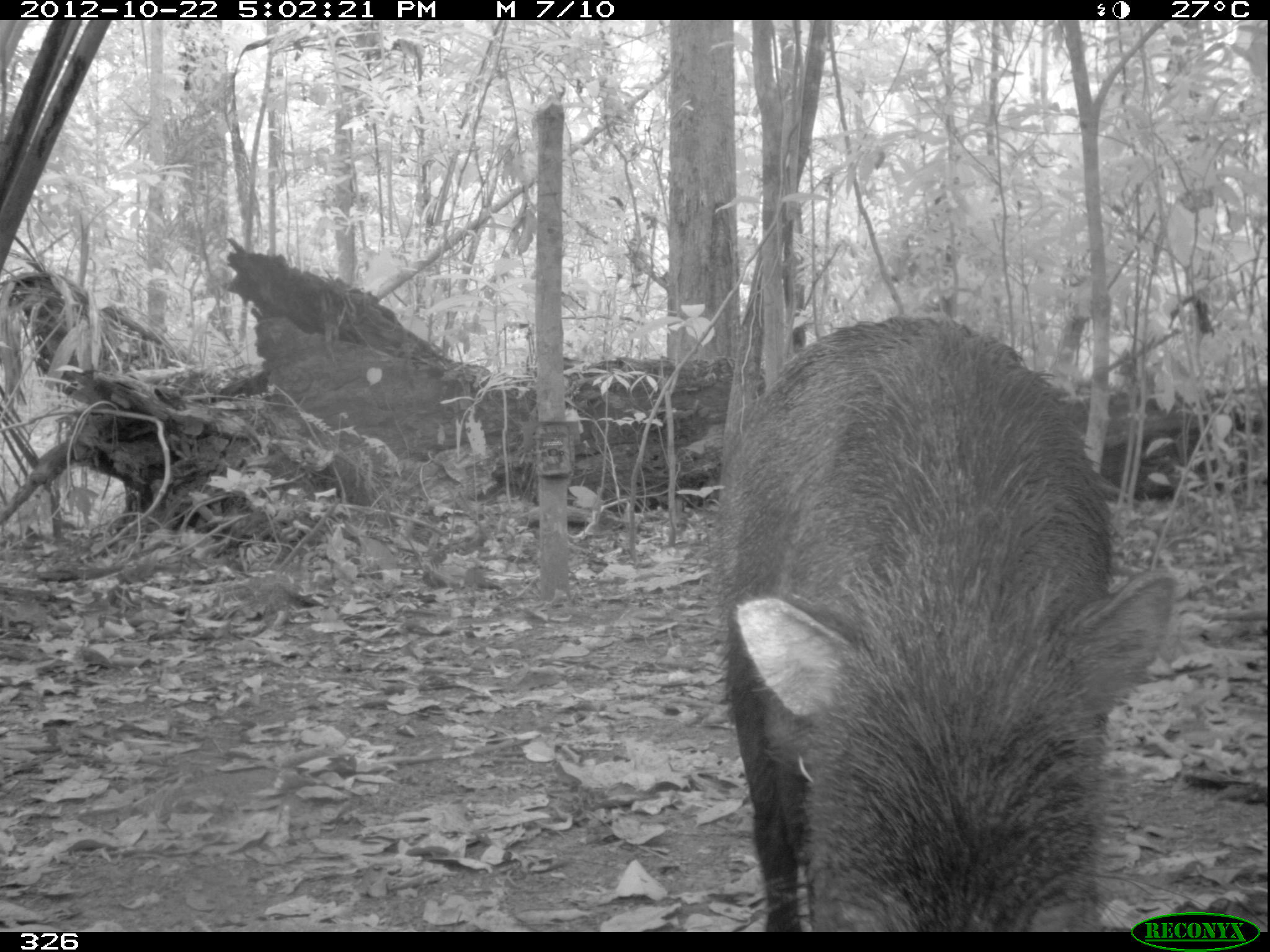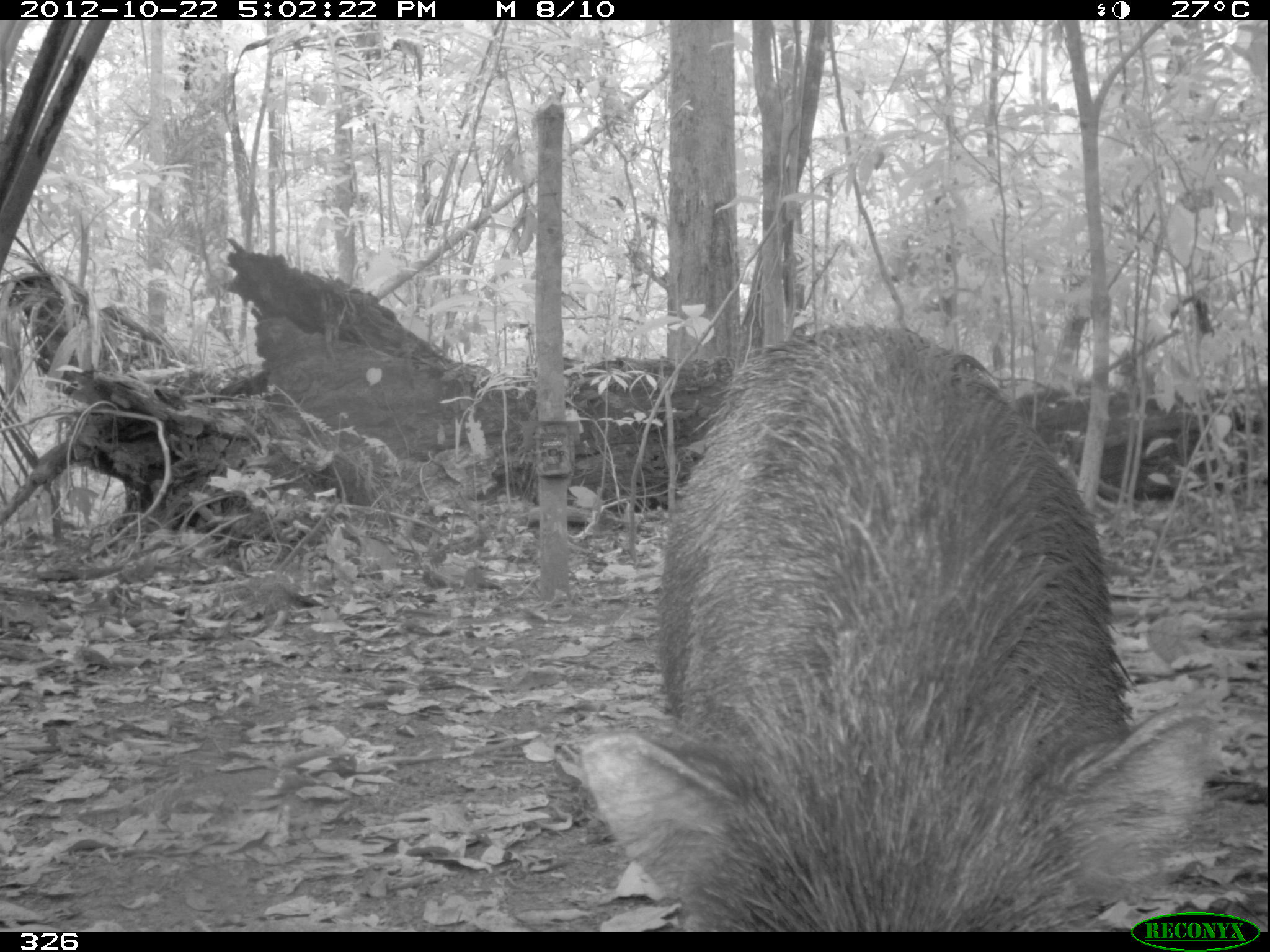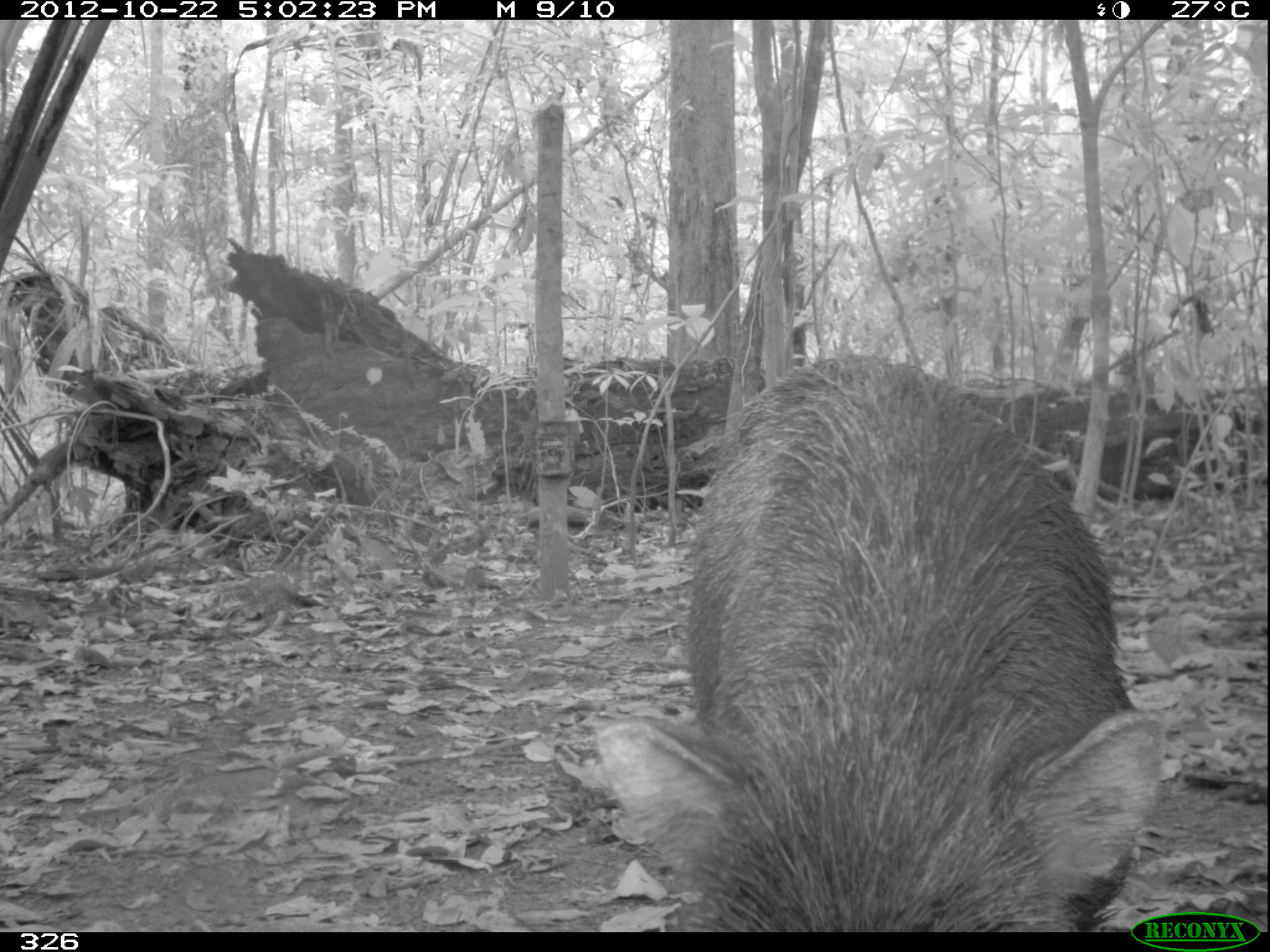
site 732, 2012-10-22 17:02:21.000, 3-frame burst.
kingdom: Animalia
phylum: Chordata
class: Mammalia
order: Artiodactyla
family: Tayassuidae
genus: Tayassu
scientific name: Tayassu pecari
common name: white-lipped peccary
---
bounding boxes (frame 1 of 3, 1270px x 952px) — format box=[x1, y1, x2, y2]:
tayassu pecari: box=[704, 312, 1179, 932]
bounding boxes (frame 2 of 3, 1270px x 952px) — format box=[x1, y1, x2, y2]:
tayassu pecari: box=[580, 322, 1218, 931]